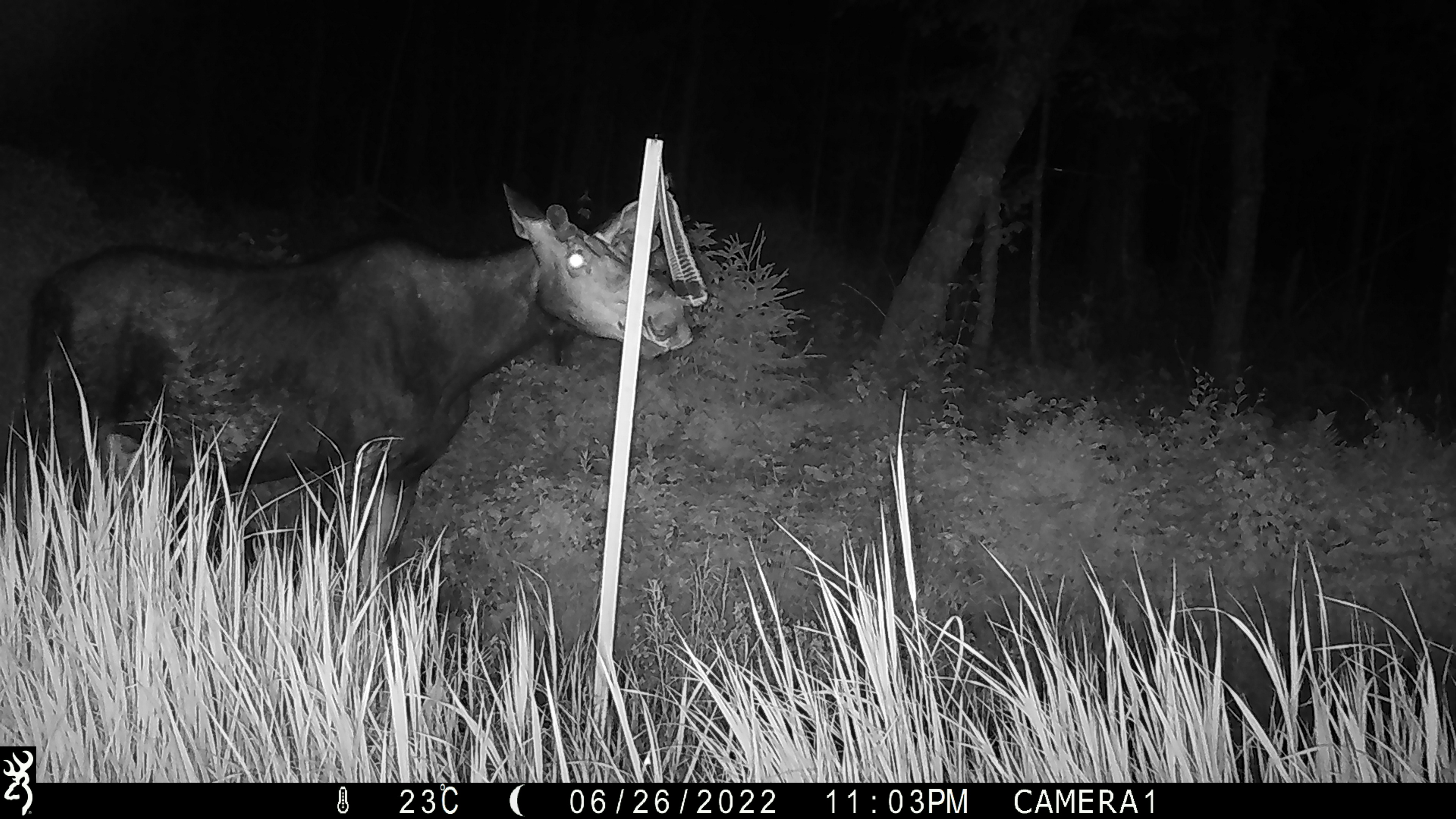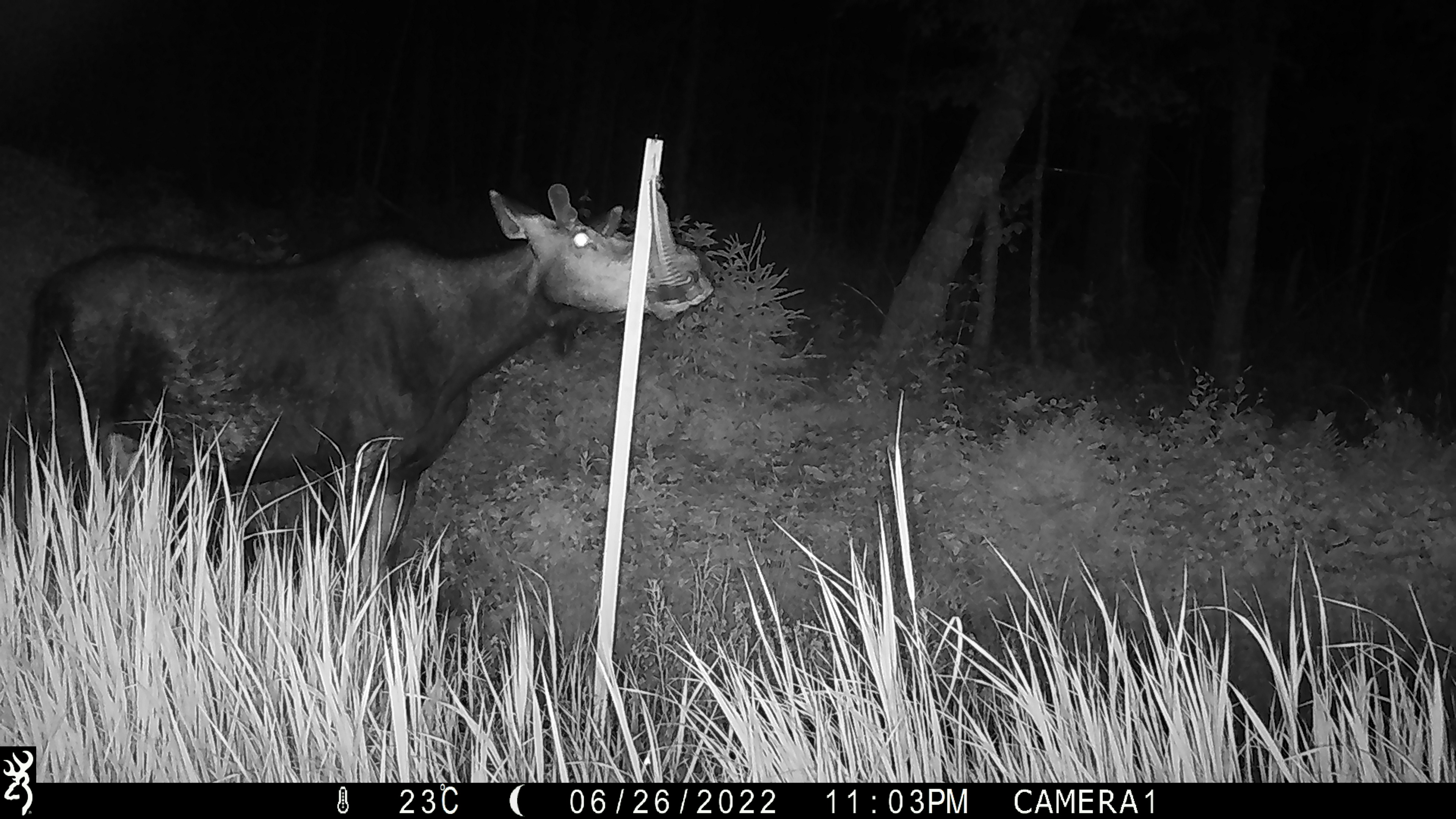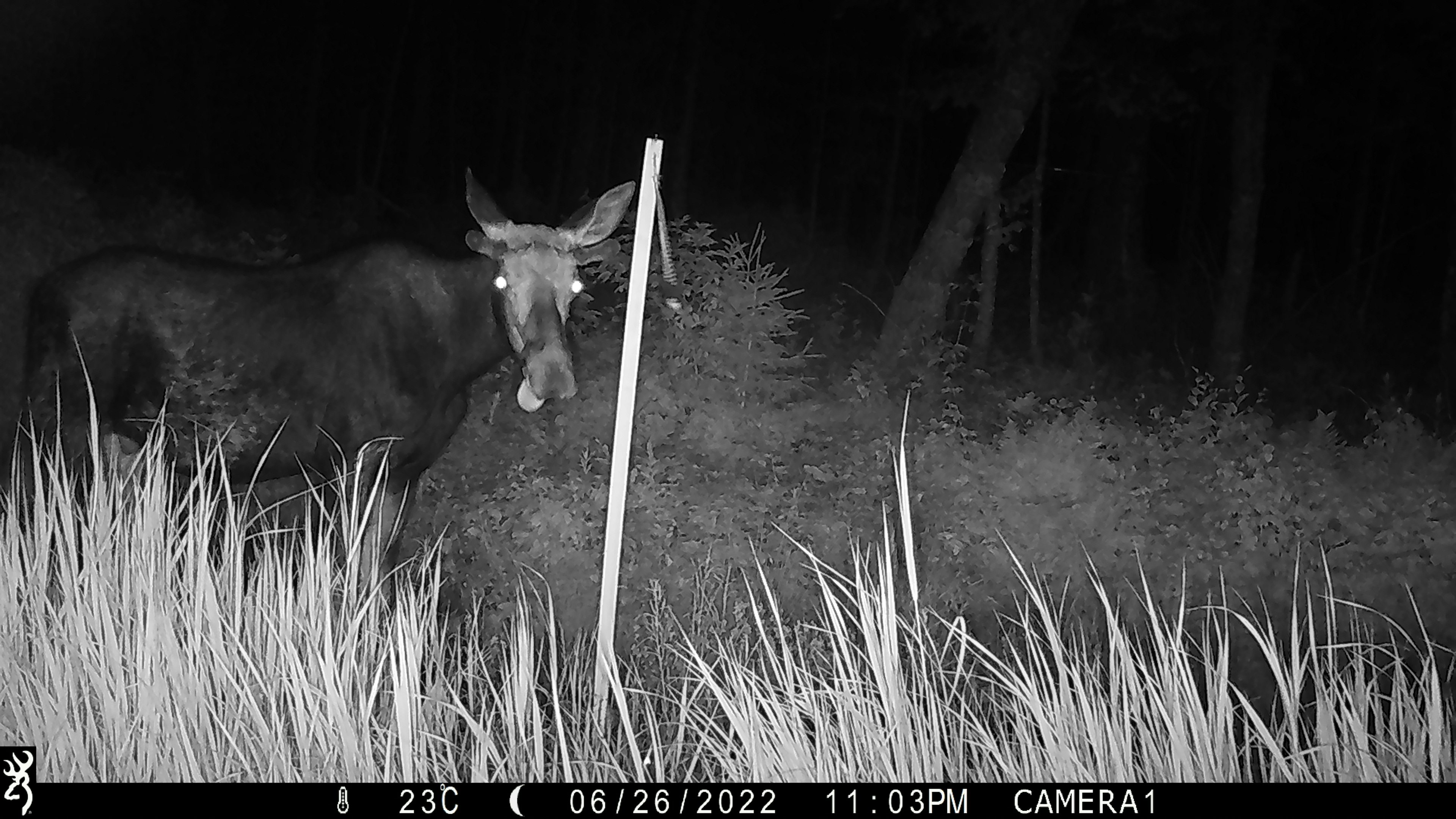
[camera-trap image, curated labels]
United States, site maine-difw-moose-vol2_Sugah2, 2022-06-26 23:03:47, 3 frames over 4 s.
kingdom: Animalia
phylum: Chordata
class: Mammalia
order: Artiodactyla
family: Cervidae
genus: Odocoileus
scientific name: Odocoileus virginianus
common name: white-tailed deer